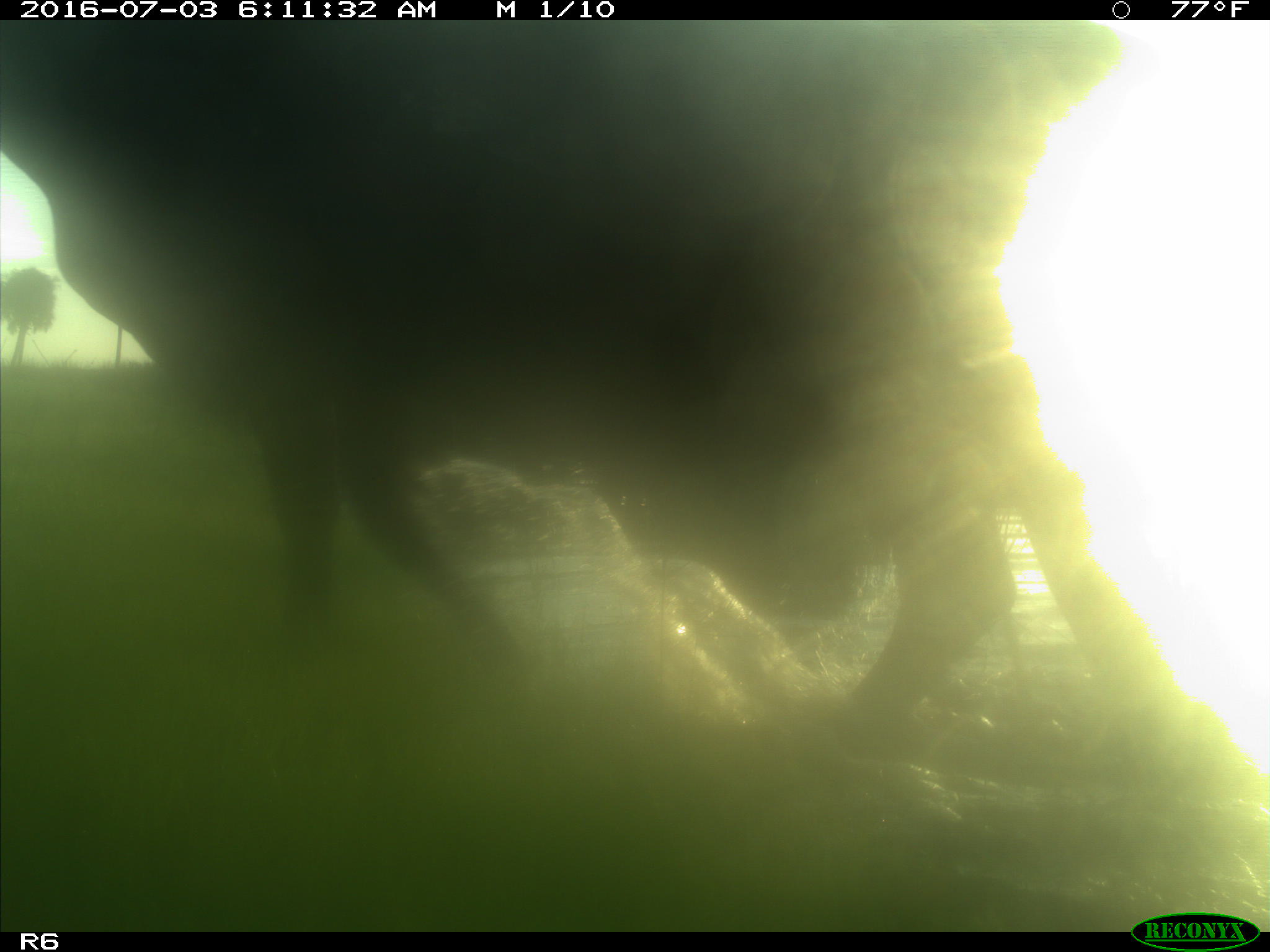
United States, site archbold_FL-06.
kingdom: Animalia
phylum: Chordata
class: Mammalia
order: Artiodactyla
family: Bovidae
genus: Bos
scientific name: Bos taurus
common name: domestic cow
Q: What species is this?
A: Bos taurus (domestic cow).